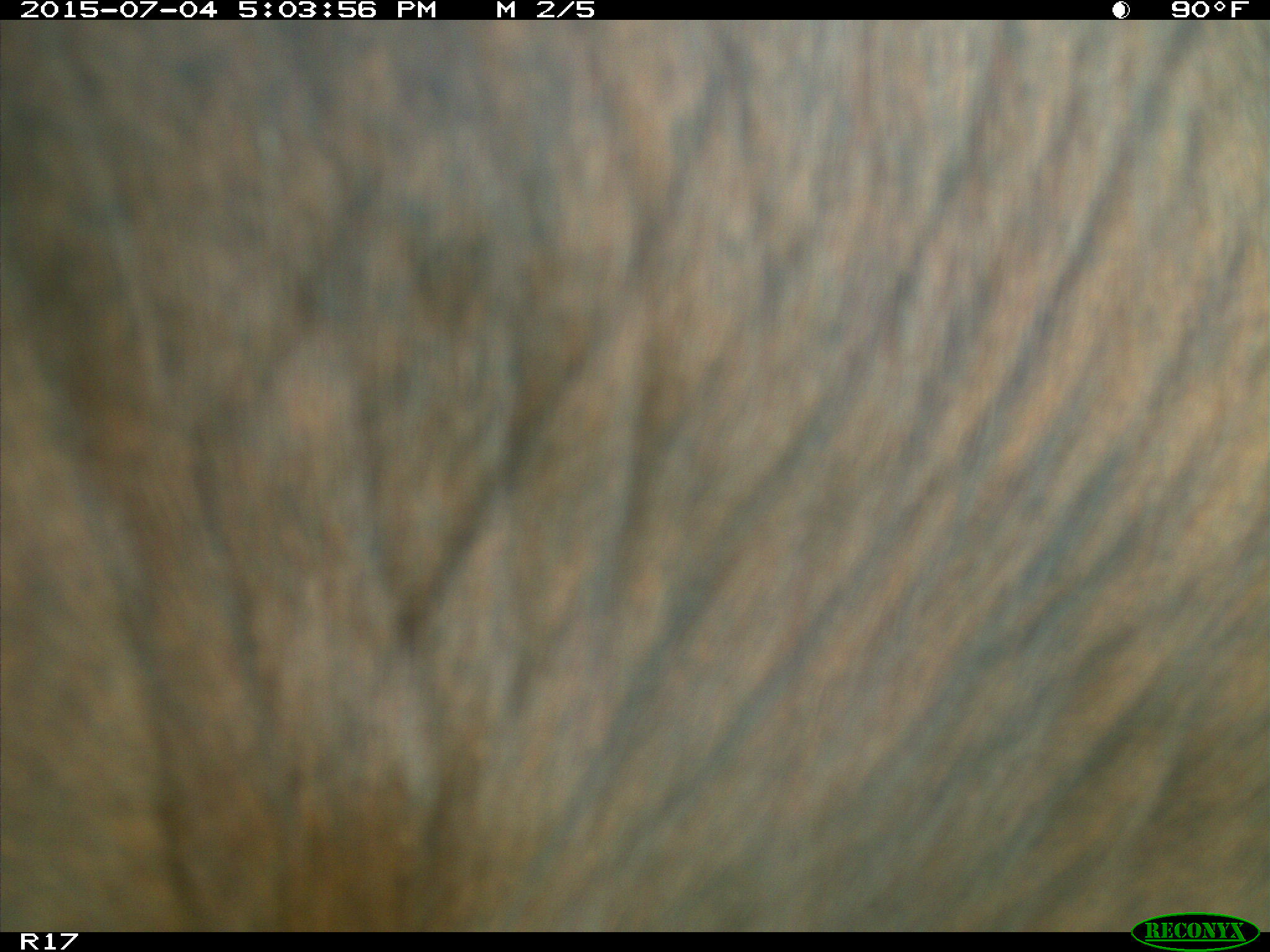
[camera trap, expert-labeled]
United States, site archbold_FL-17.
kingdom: Animalia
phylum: Chordata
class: Mammalia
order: Artiodactyla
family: Bovidae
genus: Bos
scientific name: Bos taurus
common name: domestic cow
Bos taurus (domestic cow).